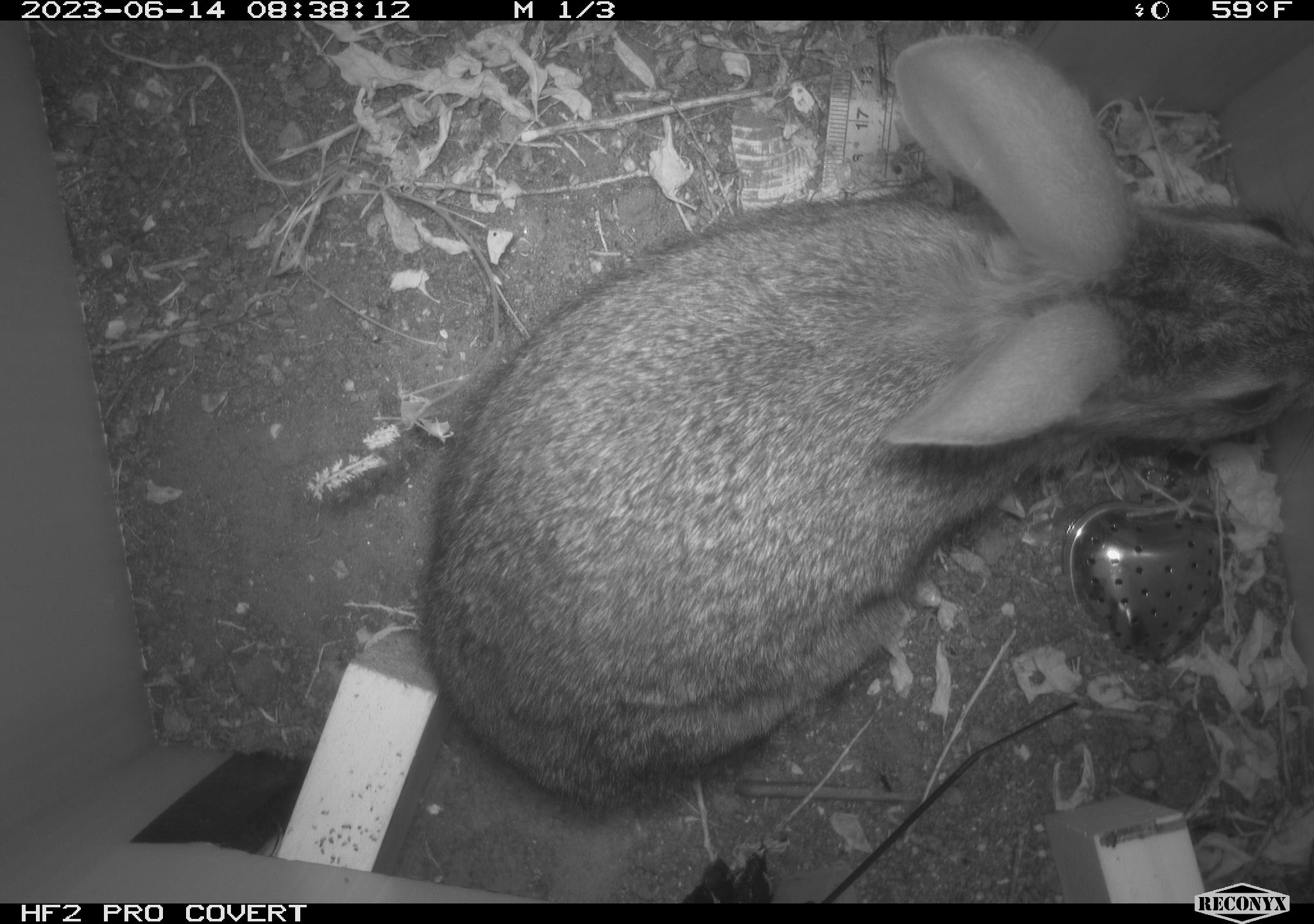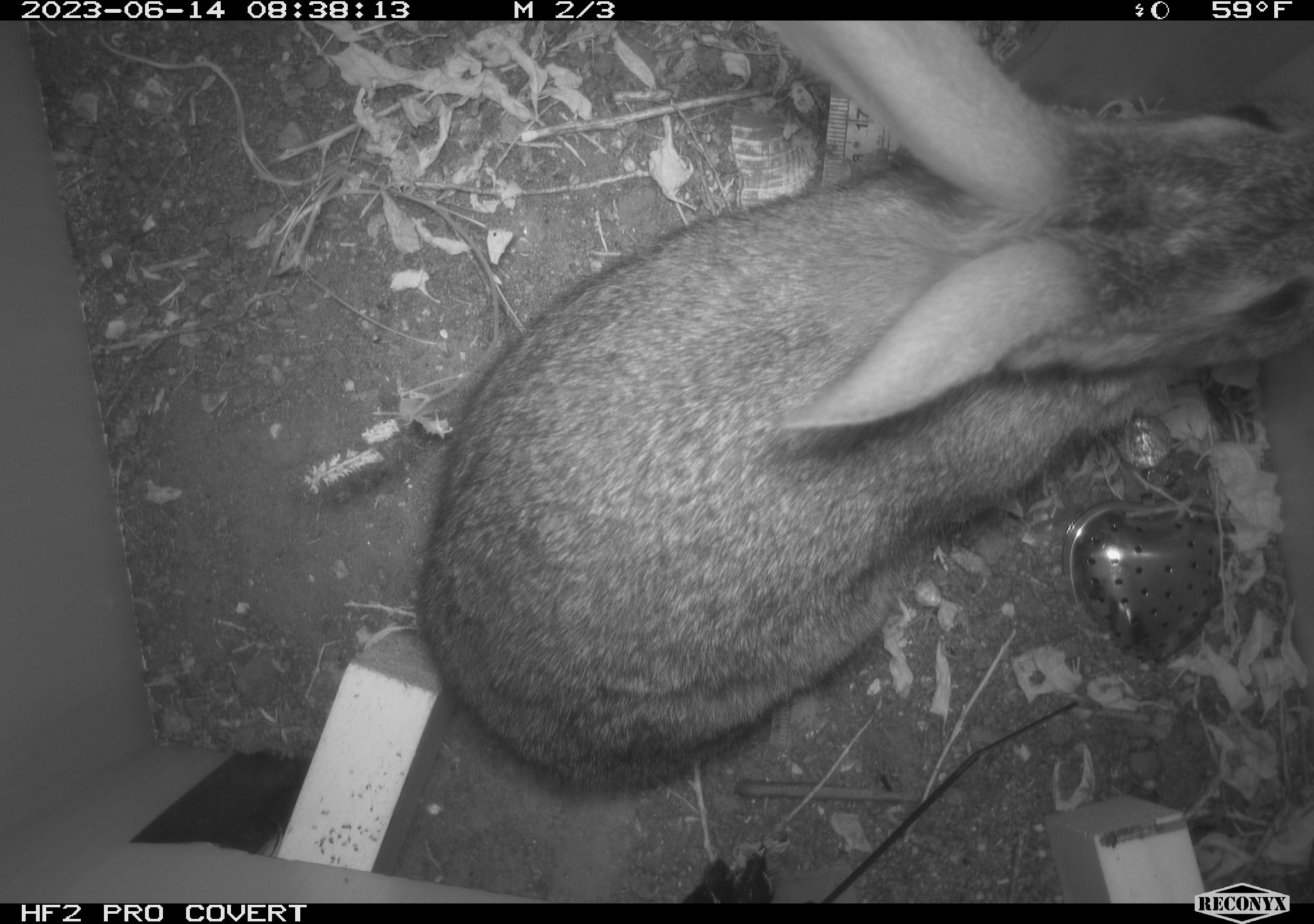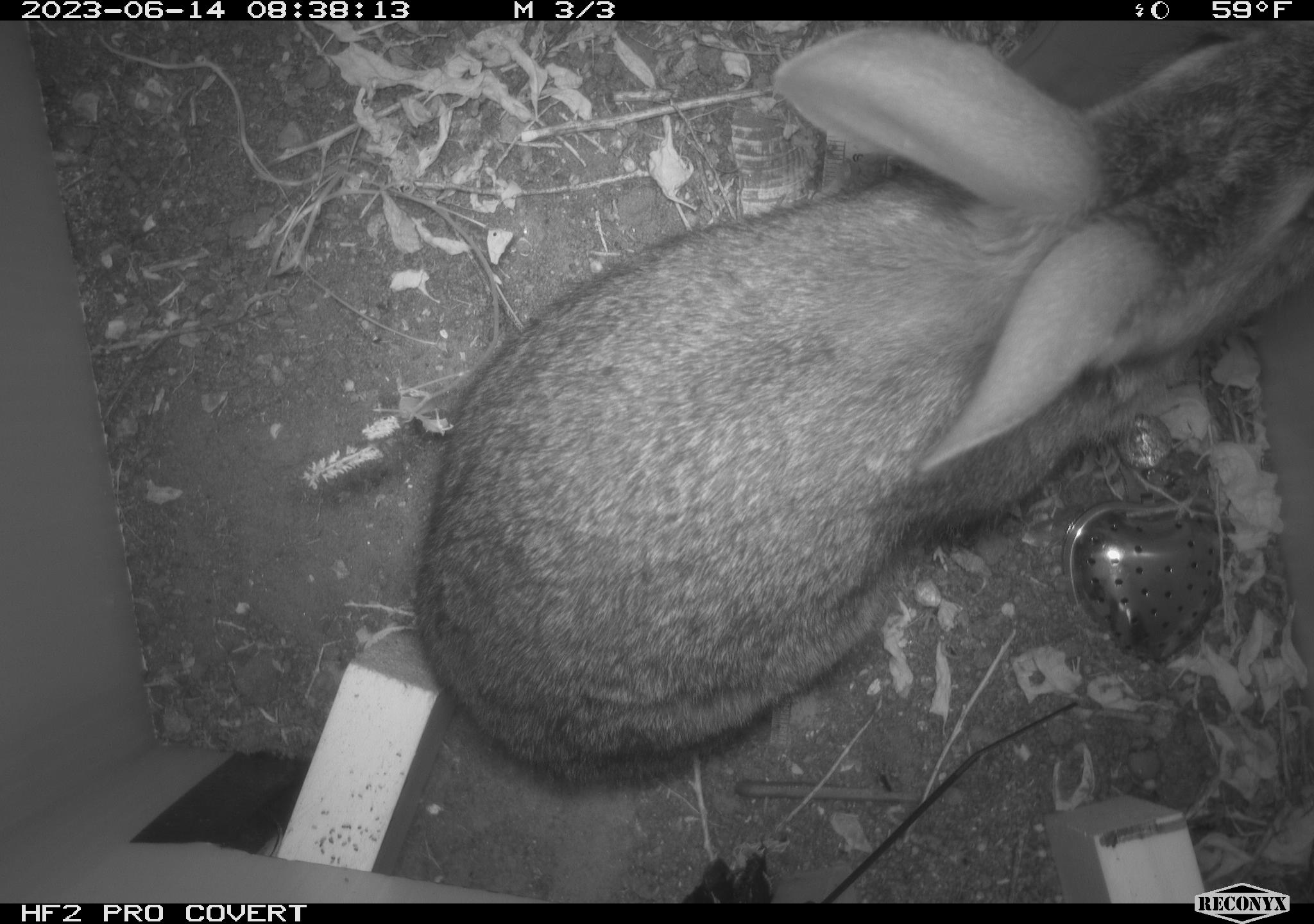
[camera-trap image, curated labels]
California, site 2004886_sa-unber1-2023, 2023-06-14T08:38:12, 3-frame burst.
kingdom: Animalia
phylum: Chordata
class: Mammalia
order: Lagomorpha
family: Leporidae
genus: Sylvilagus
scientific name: Sylvilagus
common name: cottontail rabbits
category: sylvilagus species